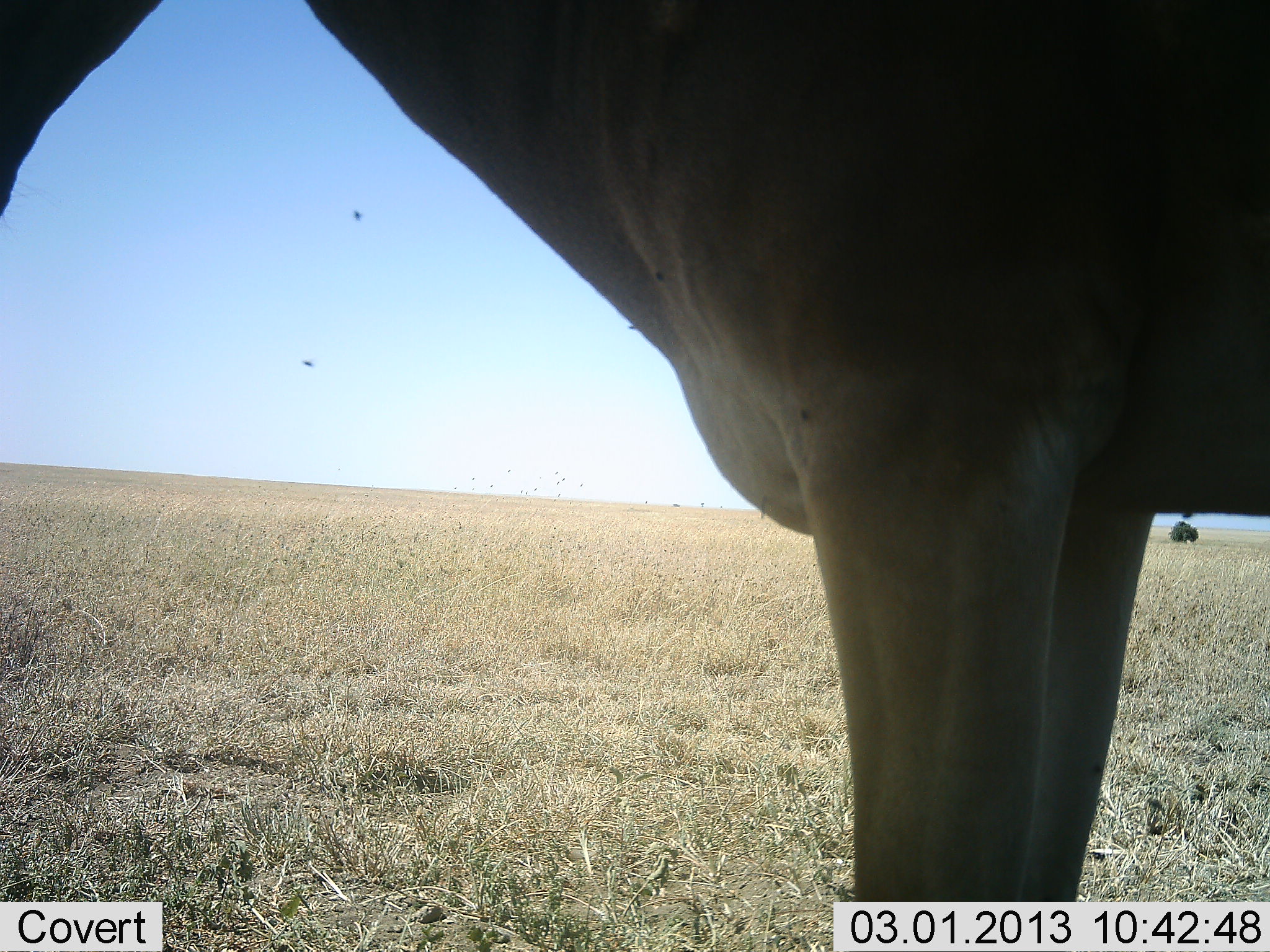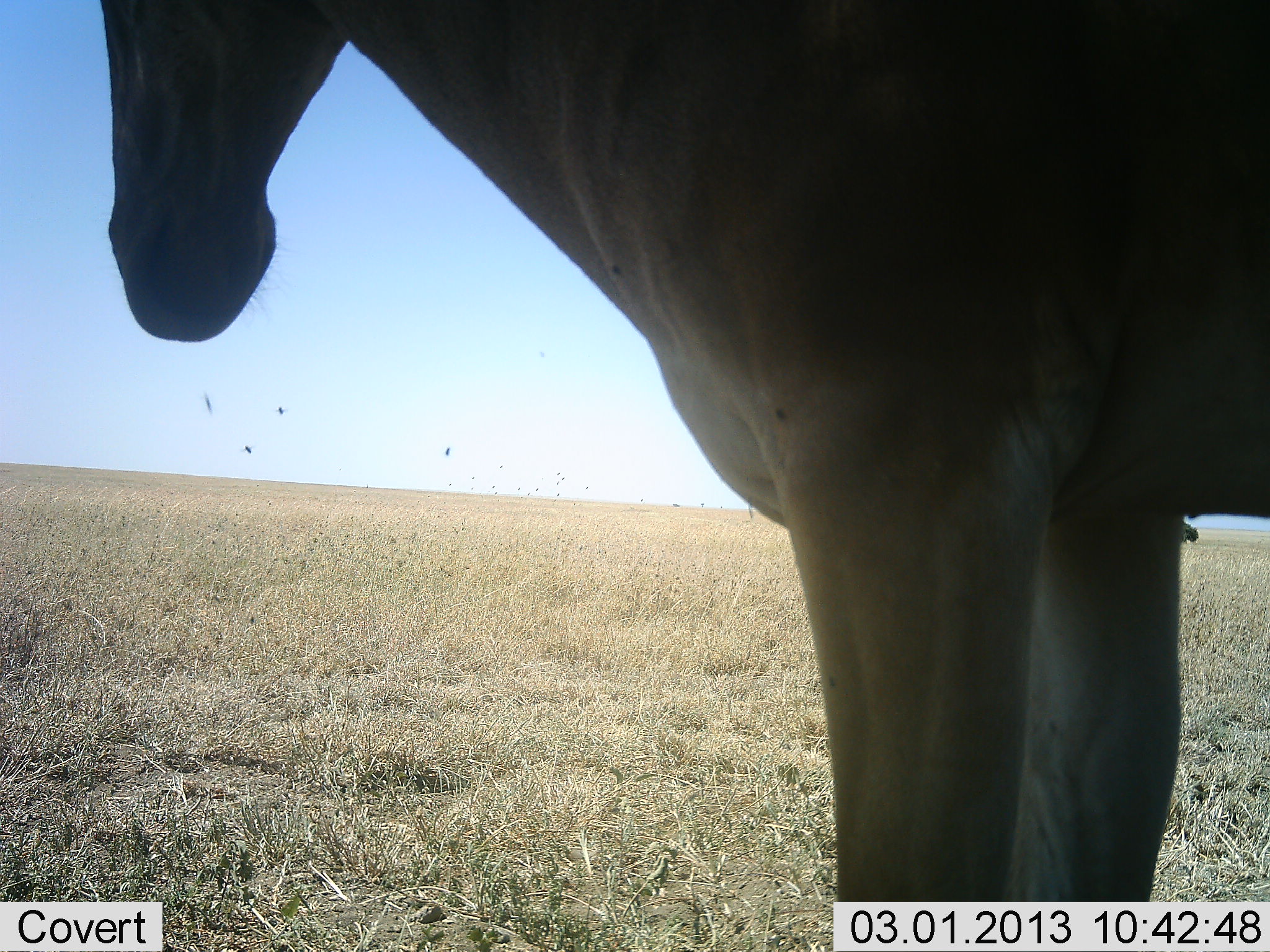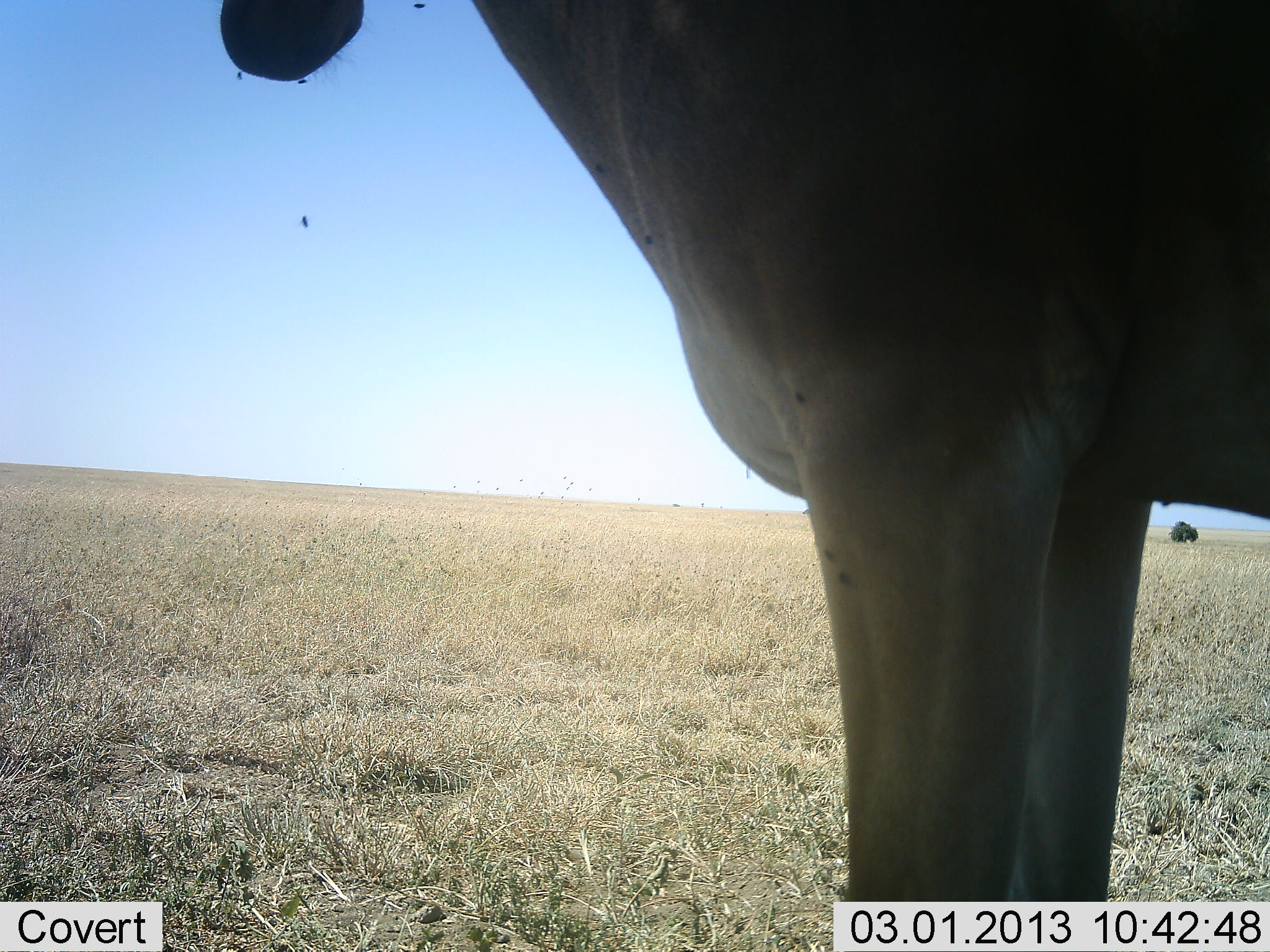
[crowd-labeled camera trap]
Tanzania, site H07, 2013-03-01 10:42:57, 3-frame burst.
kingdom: Animalia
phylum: Chordata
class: Mammalia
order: Artiodactyla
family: Bovidae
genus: Alcelaphus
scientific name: Alcelaphus buselaphus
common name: hartebeest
Hartebeest (Alcelaphus buselaphus), count 1. Behavior (volunteer vote fractions): standing 94%, resting 6%, moving 3%, interacting 0%. Young present (vote fraction): 0%. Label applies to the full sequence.